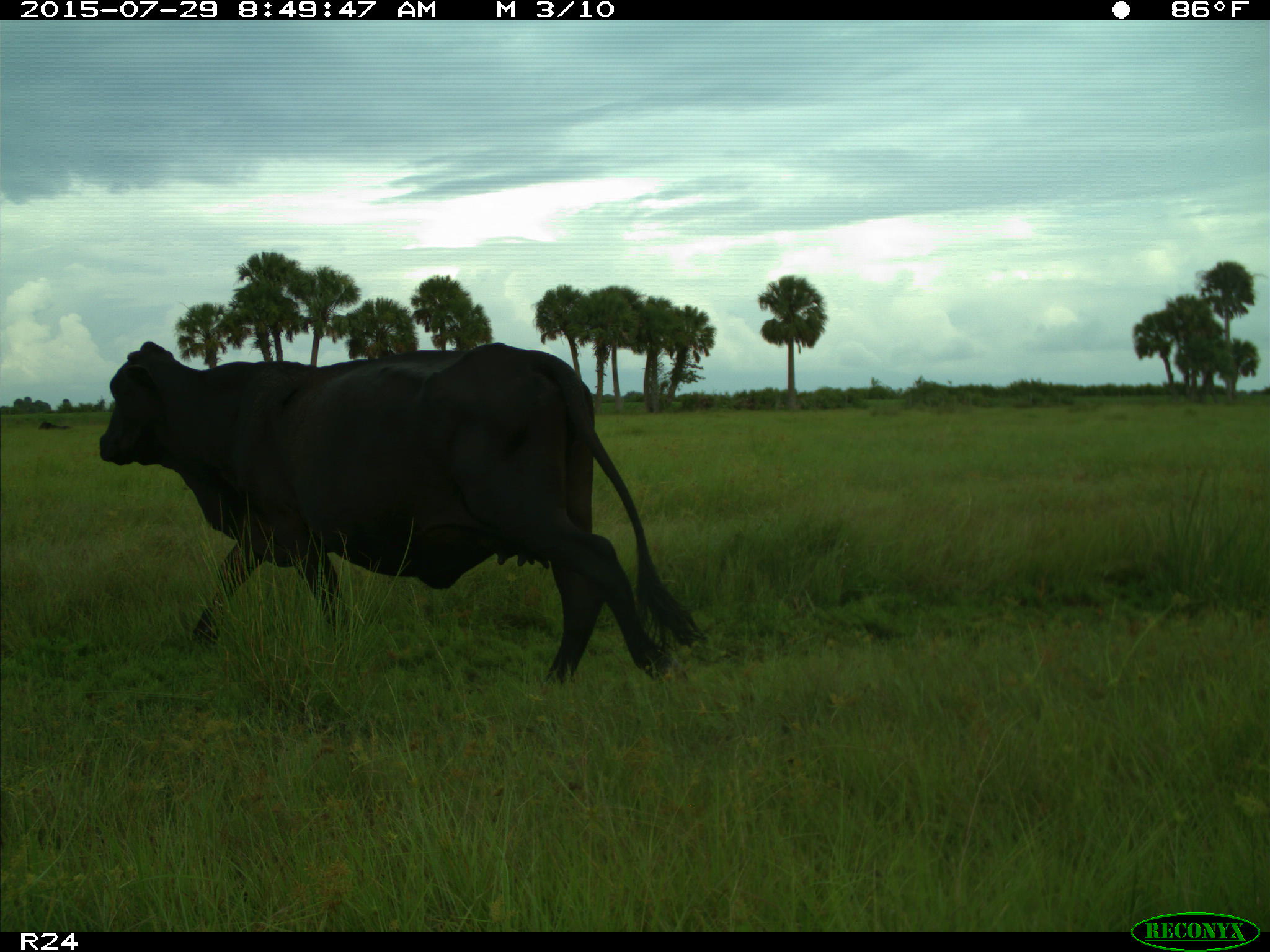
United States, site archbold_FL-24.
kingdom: Animalia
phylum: Chordata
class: Mammalia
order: Artiodactyla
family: Bovidae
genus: Bos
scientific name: Bos taurus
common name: domestic cow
Bos taurus (domestic cow).